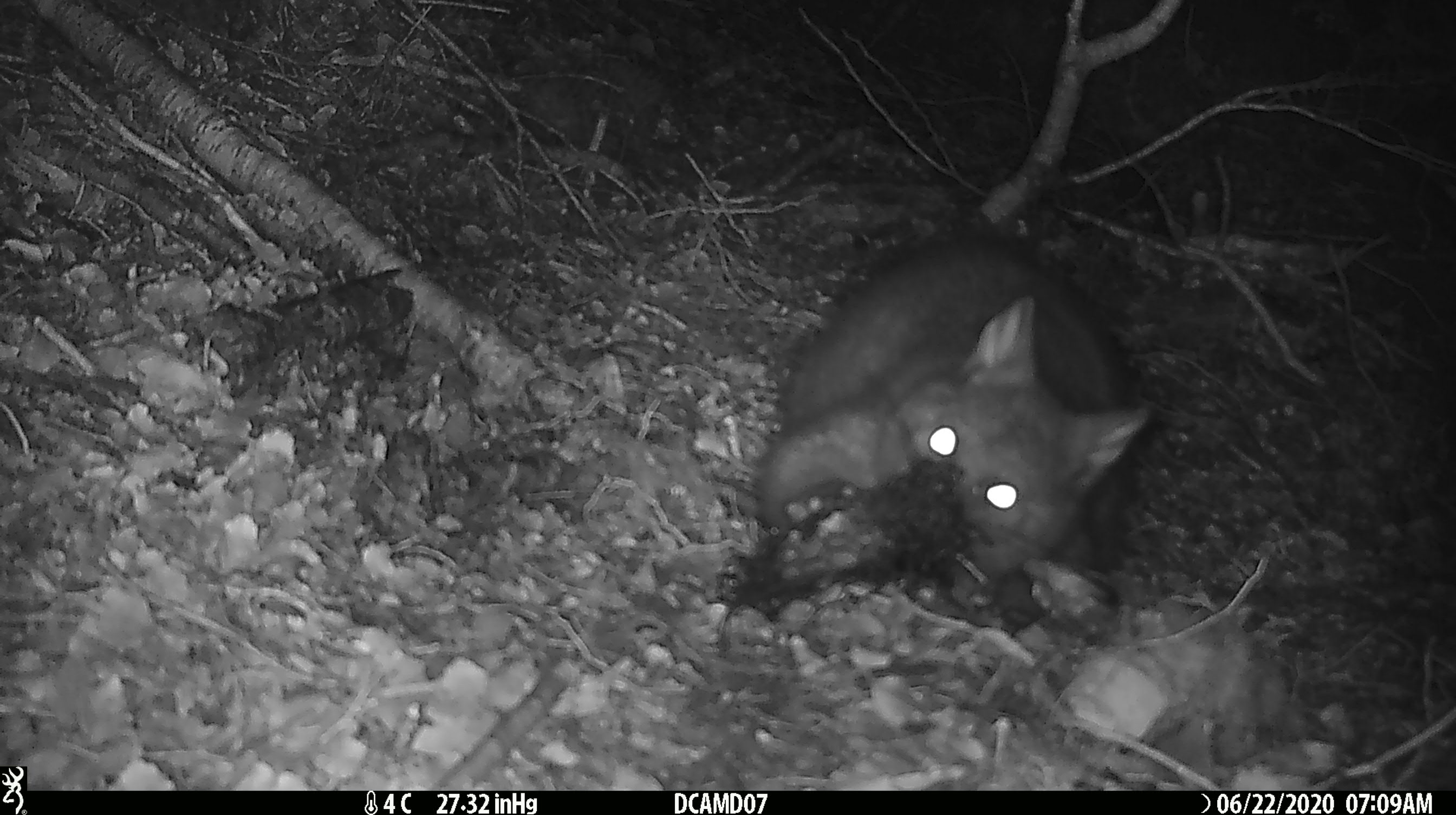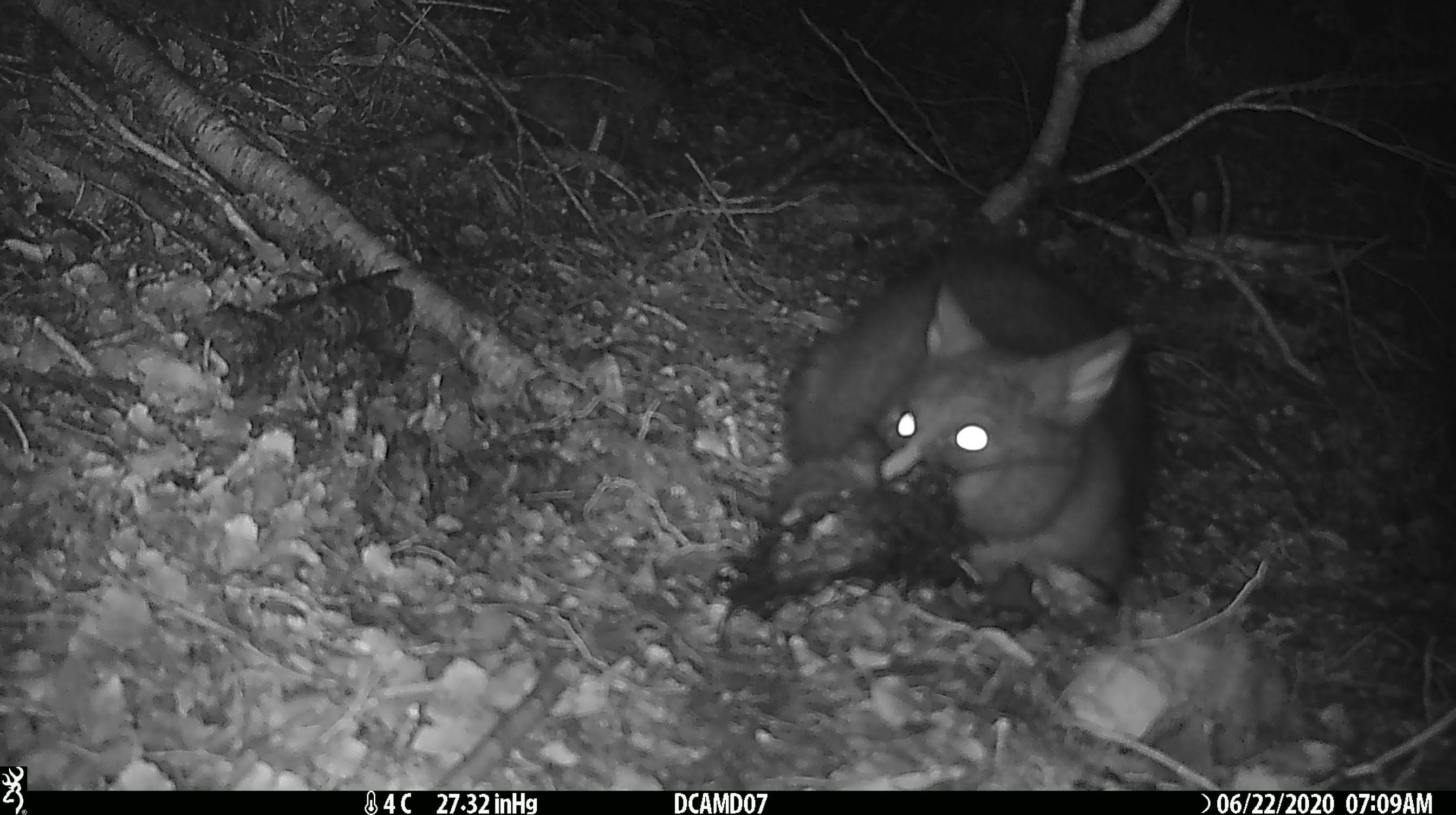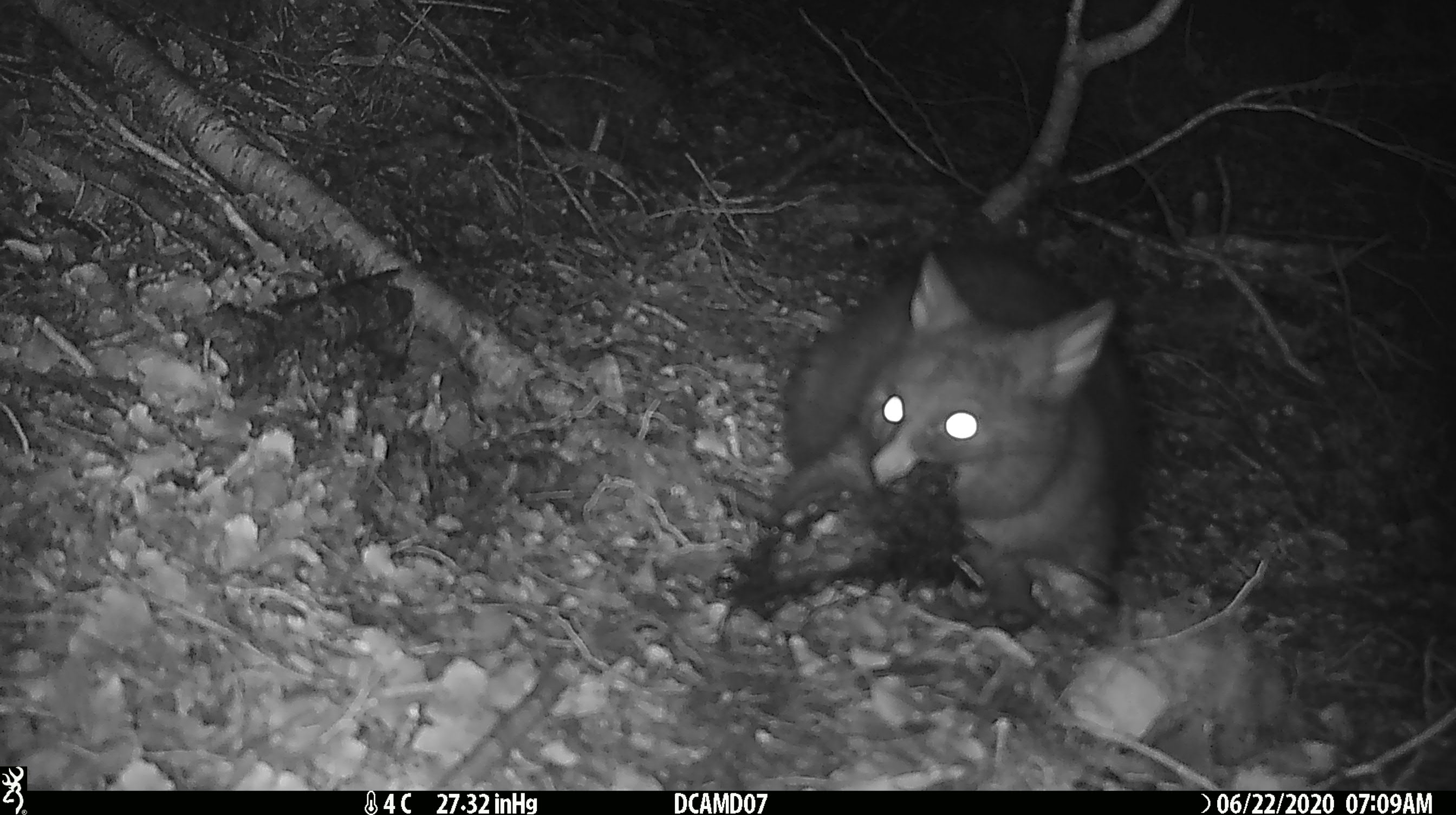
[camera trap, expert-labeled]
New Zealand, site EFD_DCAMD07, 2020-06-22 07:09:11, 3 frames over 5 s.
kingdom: Animalia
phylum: Chordata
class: Mammalia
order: Diprotodontia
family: Phalangeridae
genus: Trichosurus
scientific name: Trichosurus vulpecula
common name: common brushtail possum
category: possum